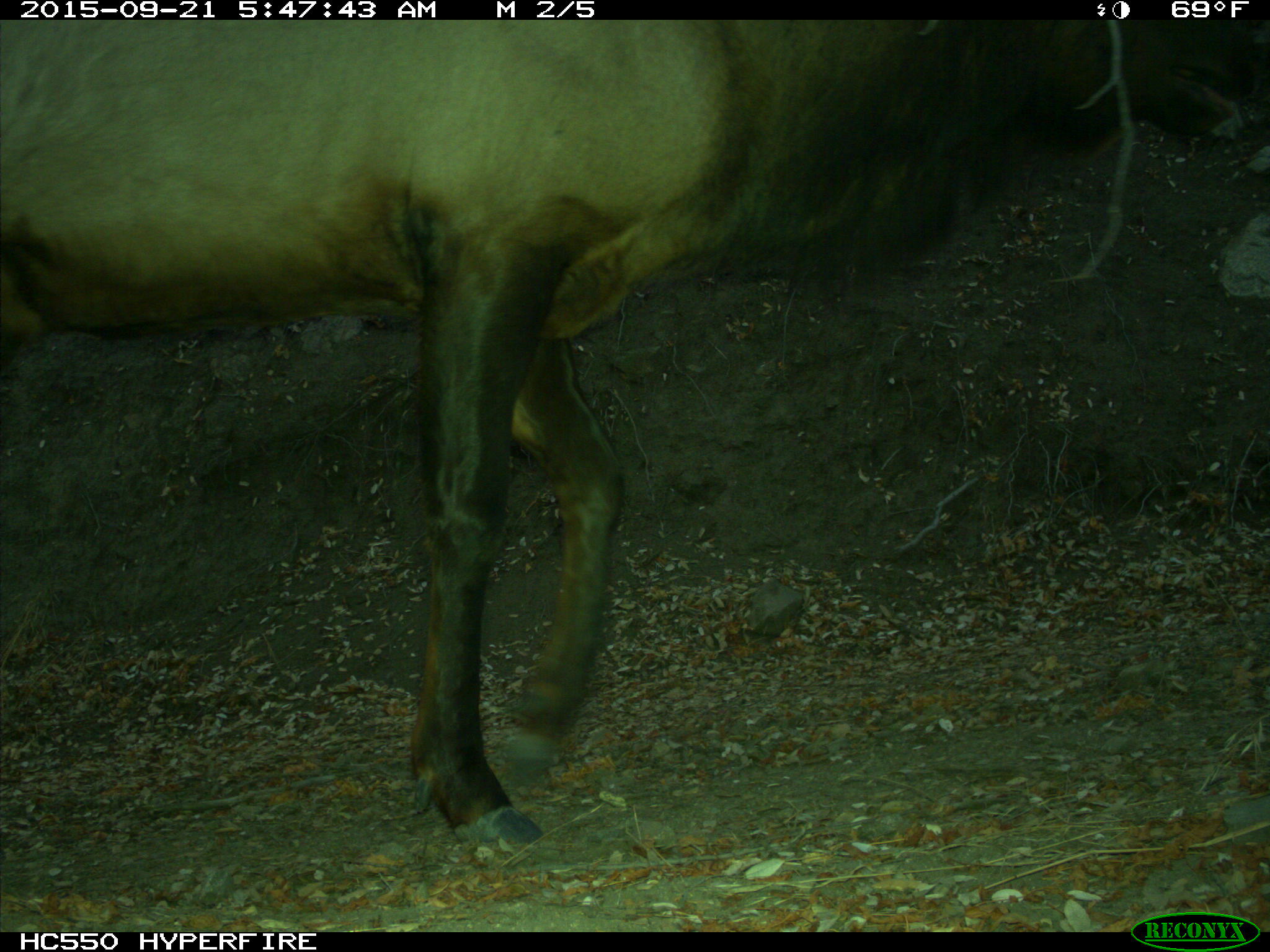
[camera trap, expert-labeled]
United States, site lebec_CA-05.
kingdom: Animalia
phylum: Chordata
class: Mammalia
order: Artiodactyla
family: Cervidae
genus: Cervus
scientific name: Cervus canadensis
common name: elk